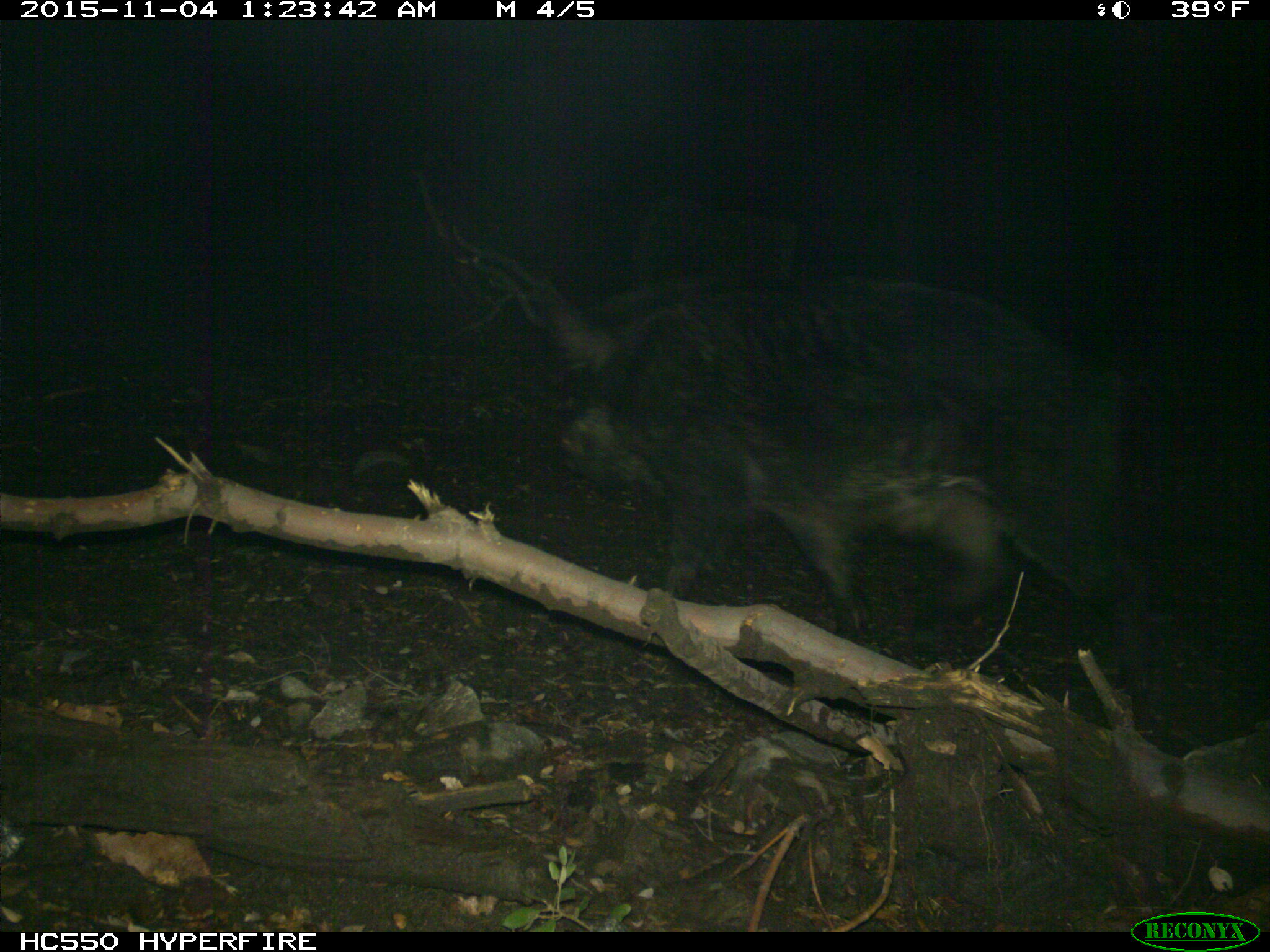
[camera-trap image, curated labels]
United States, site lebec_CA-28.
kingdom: Animalia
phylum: Chordata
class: Mammalia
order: Artiodactyla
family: Suidae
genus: Sus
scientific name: Sus scrofa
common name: wild boar